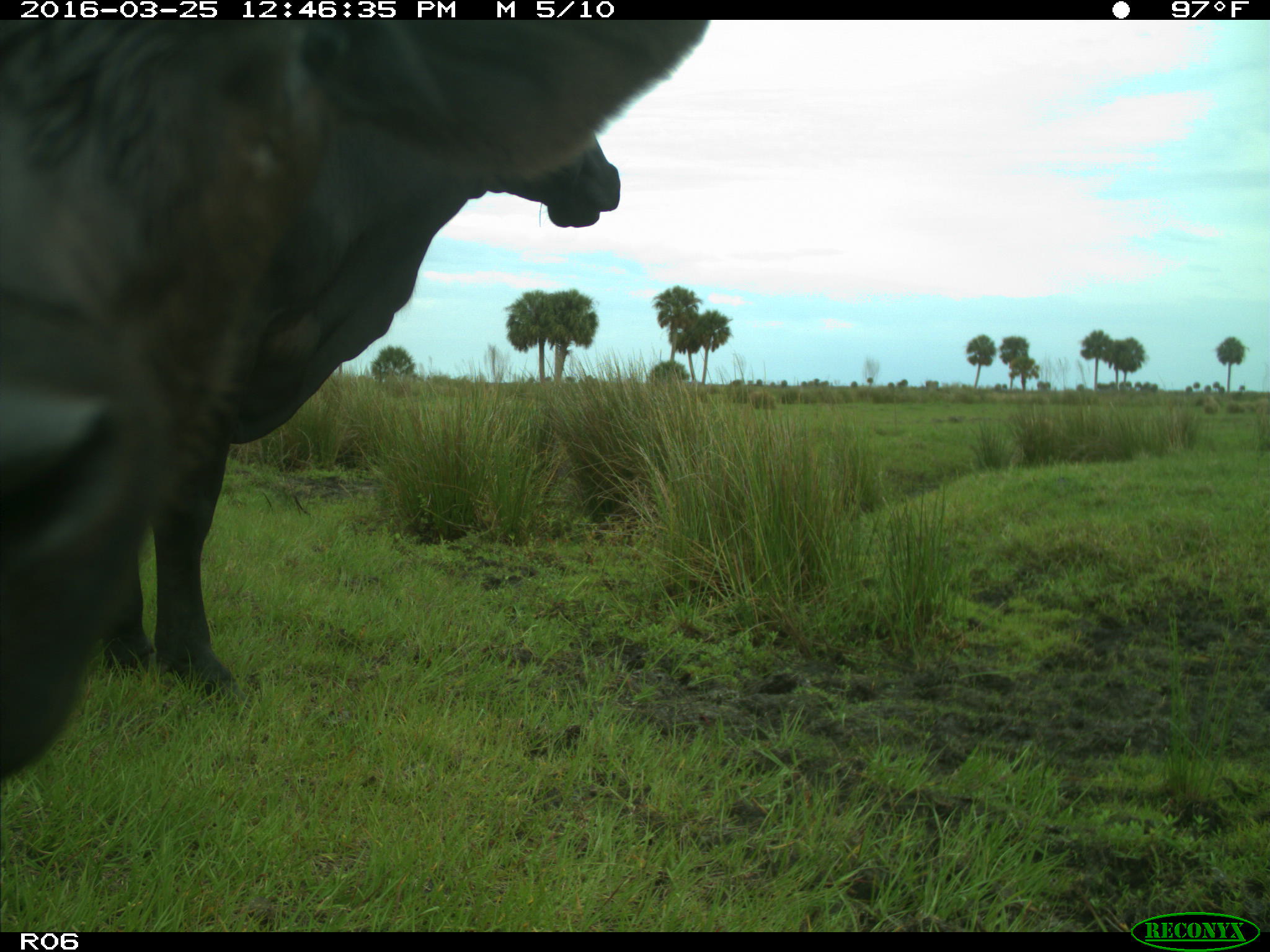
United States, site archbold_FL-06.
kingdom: Animalia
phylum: Chordata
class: Mammalia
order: Artiodactyla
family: Bovidae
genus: Bos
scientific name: Bos taurus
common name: domestic cow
Bos taurus (domestic cow).